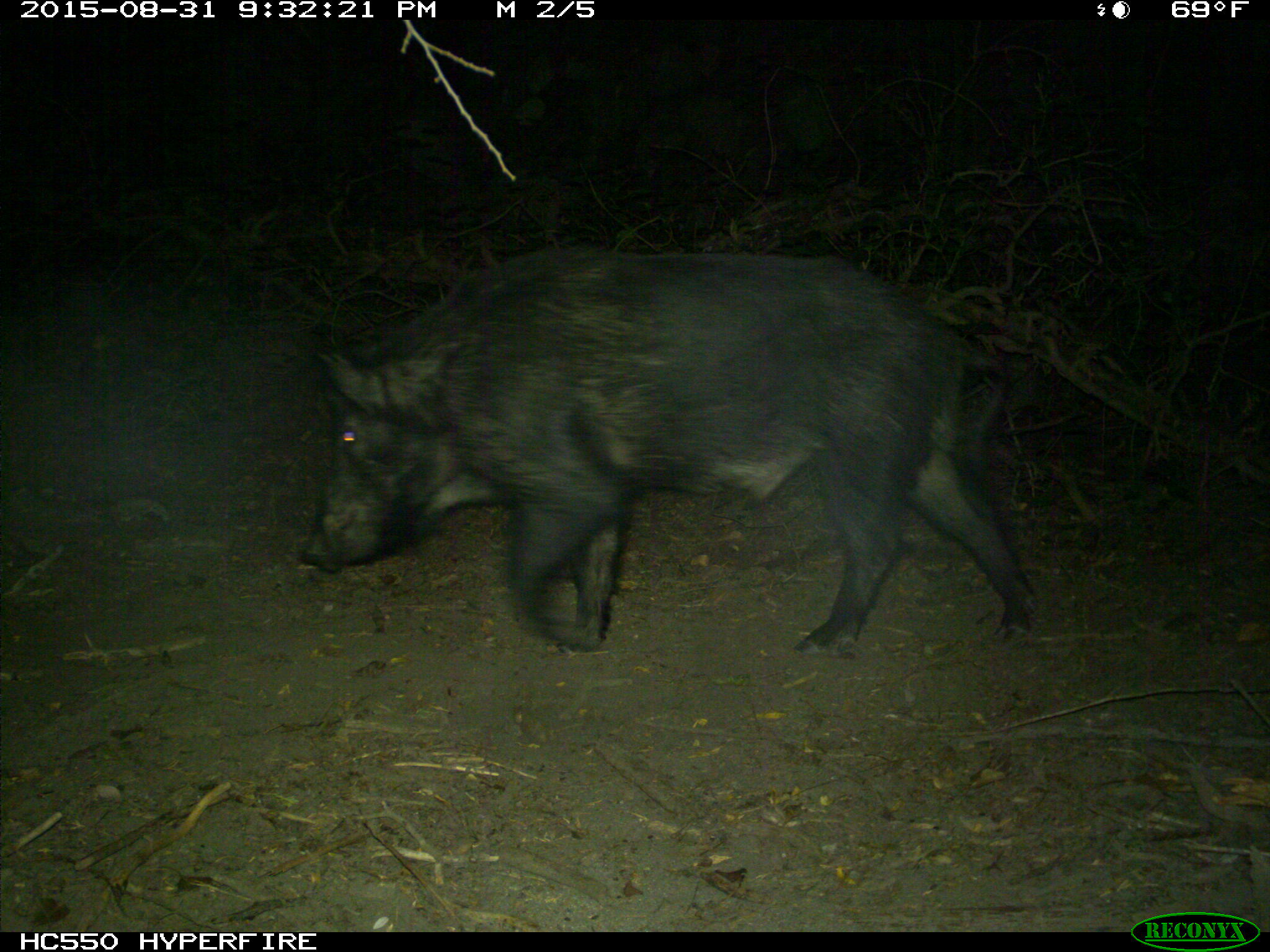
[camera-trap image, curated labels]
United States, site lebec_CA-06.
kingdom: Animalia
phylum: Chordata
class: Mammalia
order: Artiodactyla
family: Suidae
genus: Sus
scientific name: Sus scrofa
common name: wild boar